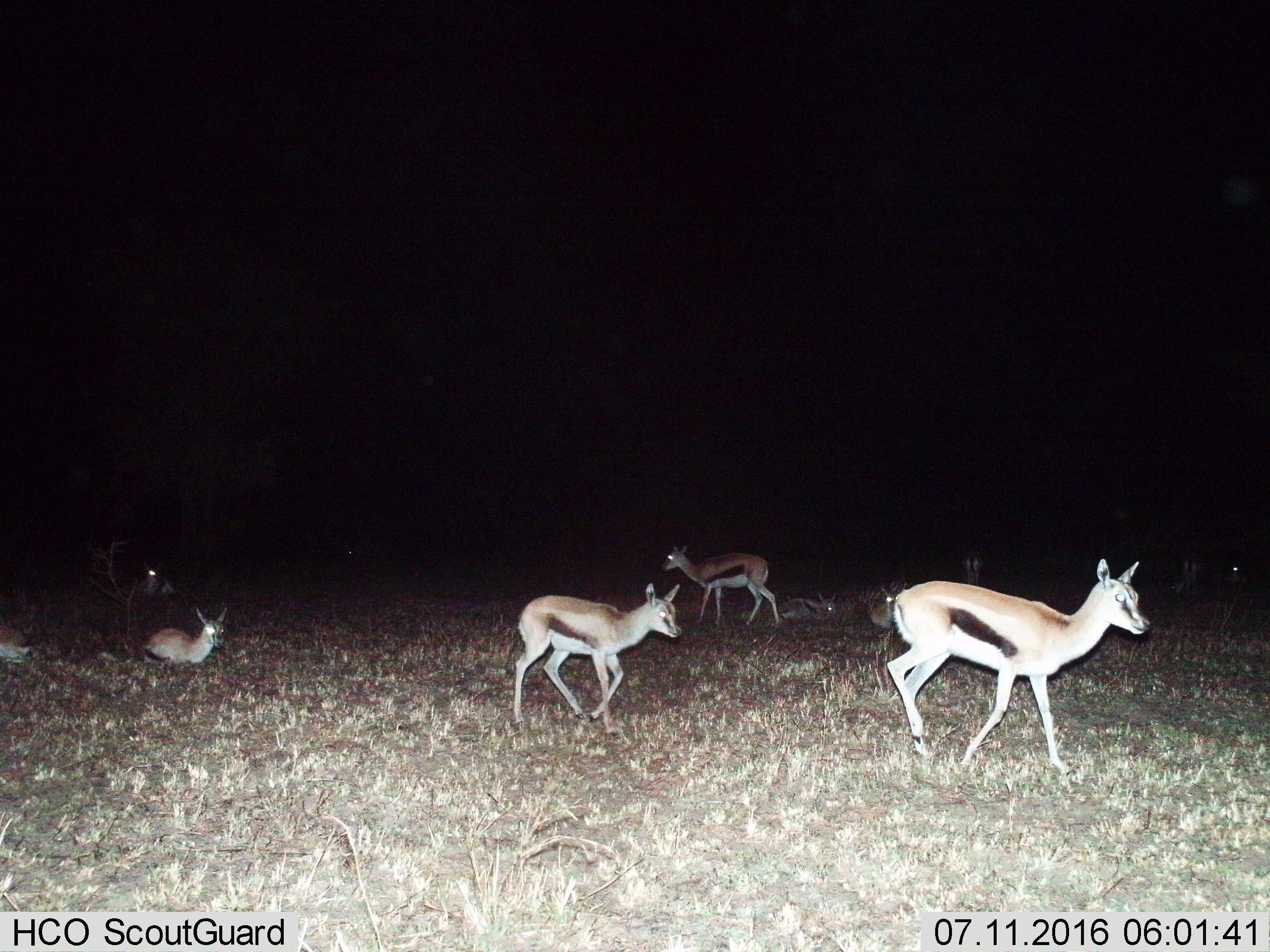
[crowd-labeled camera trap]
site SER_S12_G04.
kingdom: Animalia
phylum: Chordata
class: Mammalia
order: Artiodactyla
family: Bovidae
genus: Eudorcas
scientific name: Eudorcas thomsonii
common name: thomson's gazelle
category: gazellethomsons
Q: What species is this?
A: Gazellethomsons (thomson's gazelle) (Eudorcas thomsonii).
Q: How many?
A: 10.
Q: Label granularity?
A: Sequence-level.